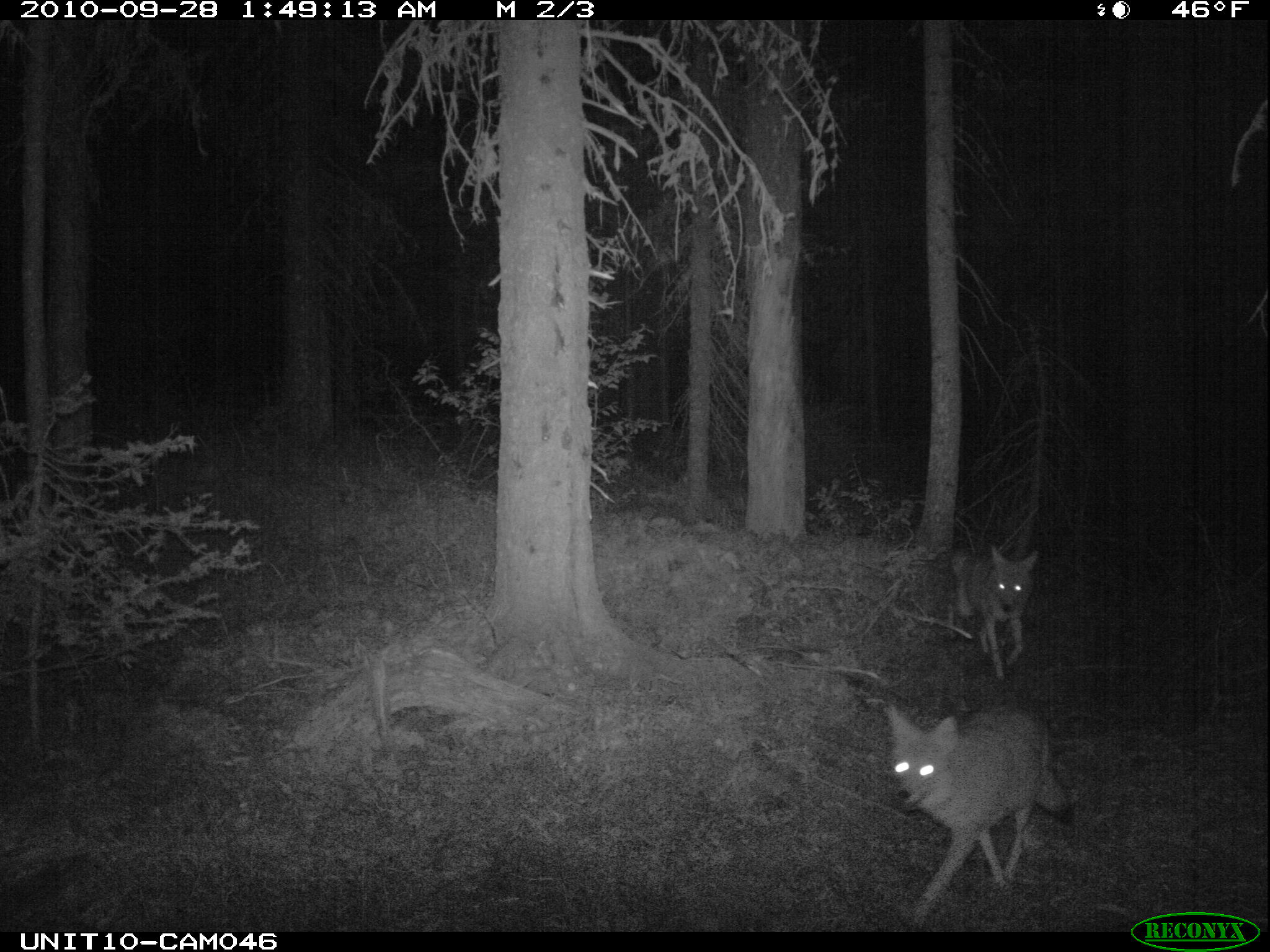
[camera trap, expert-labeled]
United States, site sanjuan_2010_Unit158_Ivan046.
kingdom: Animalia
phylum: Chordata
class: Mammalia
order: Carnivora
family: Canidae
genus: Canis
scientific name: Canis latrans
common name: coyote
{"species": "Canis latrans (coyote)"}